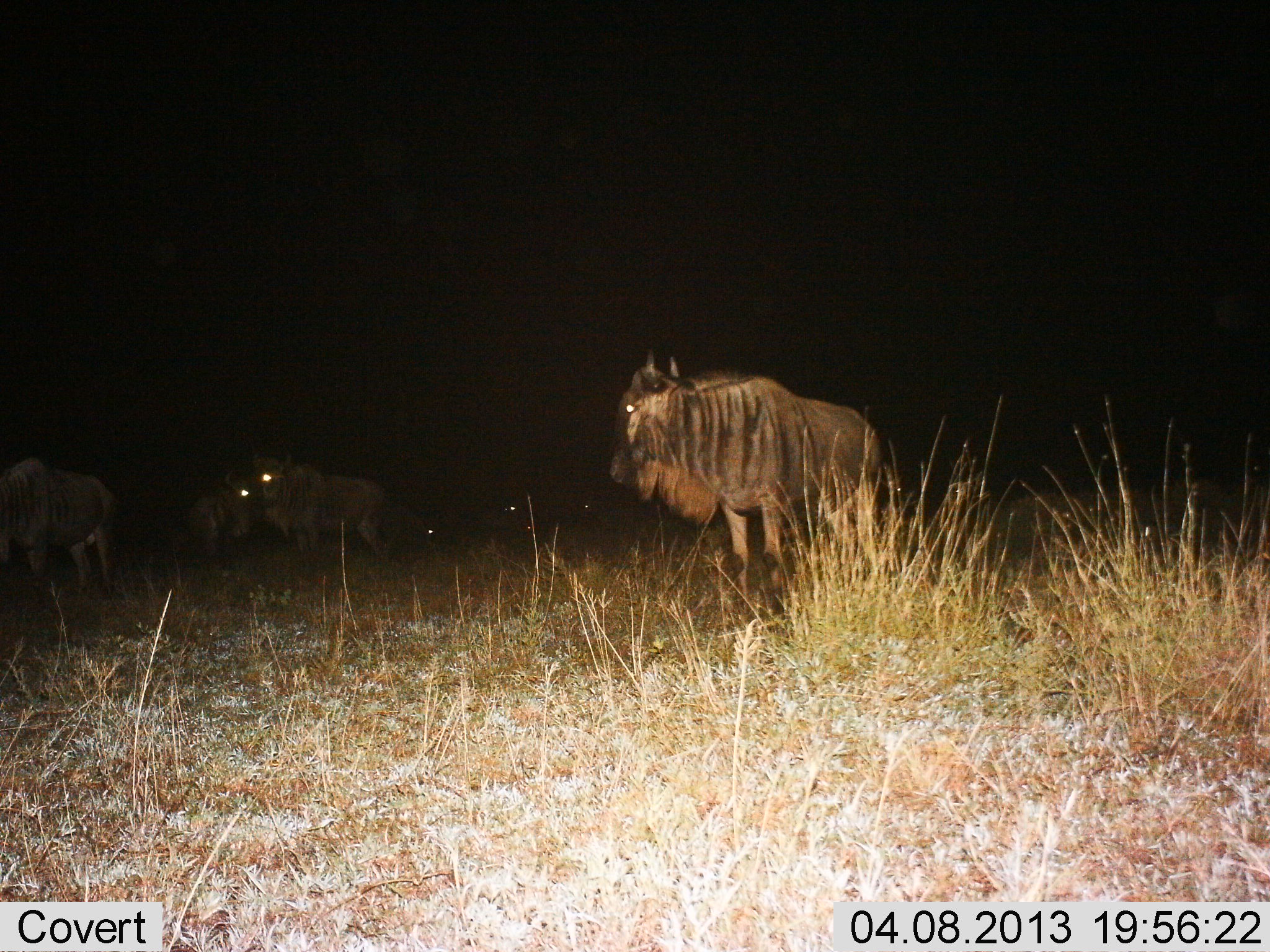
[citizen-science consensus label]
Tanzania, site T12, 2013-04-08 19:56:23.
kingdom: Animalia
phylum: Chordata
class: Mammalia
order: Artiodactyla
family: Bovidae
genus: Connochaetes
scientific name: Connochaetes taurinus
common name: blue wildebeest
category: wildebeest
Wildebeest (blue wildebeest) (Connochaetes taurinus), count 7. Behavior (volunteer vote fractions): standing 97%, resting 17%, moving 9%, interacting 0%. Young present (vote fraction): 0%. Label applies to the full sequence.